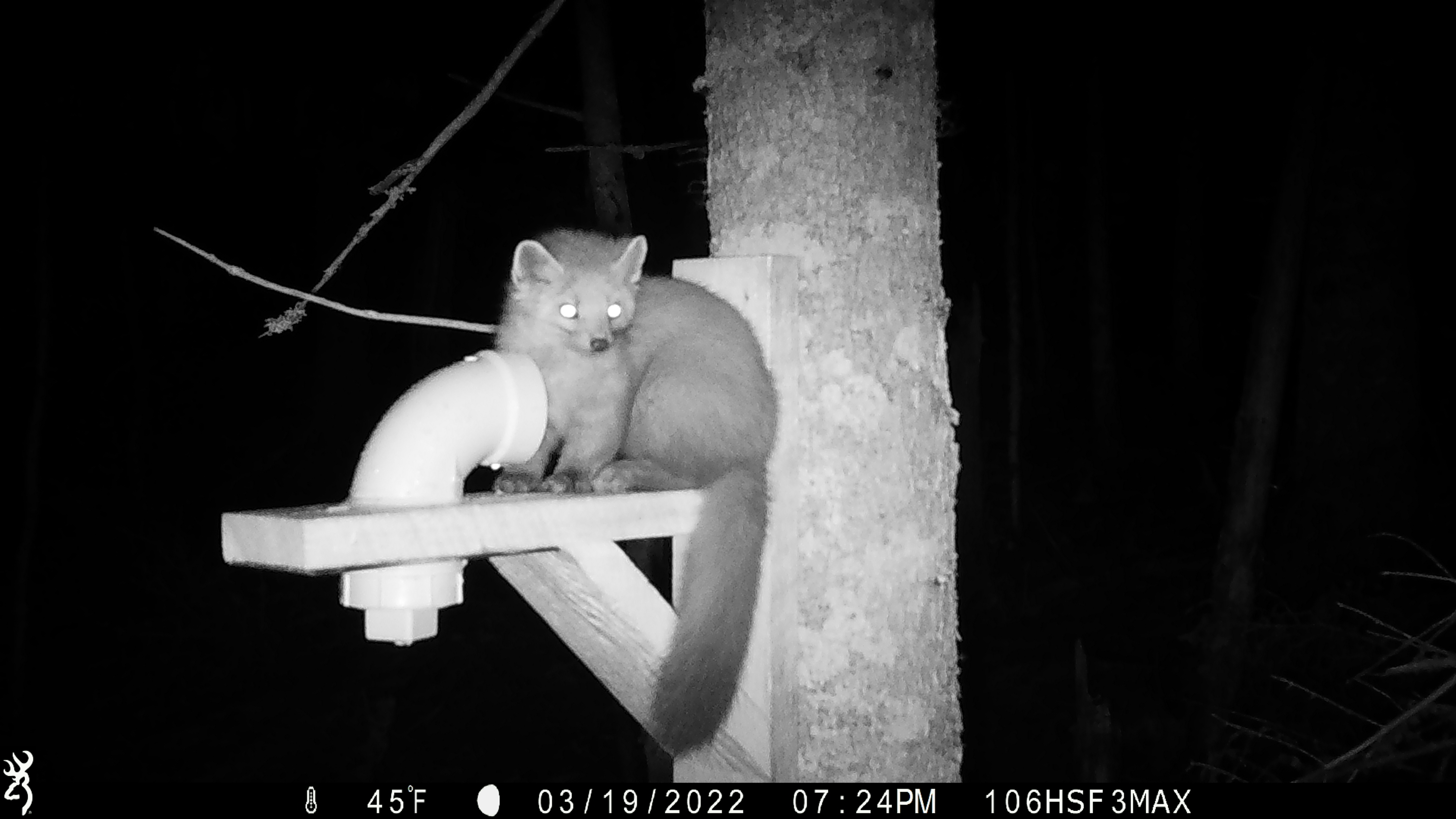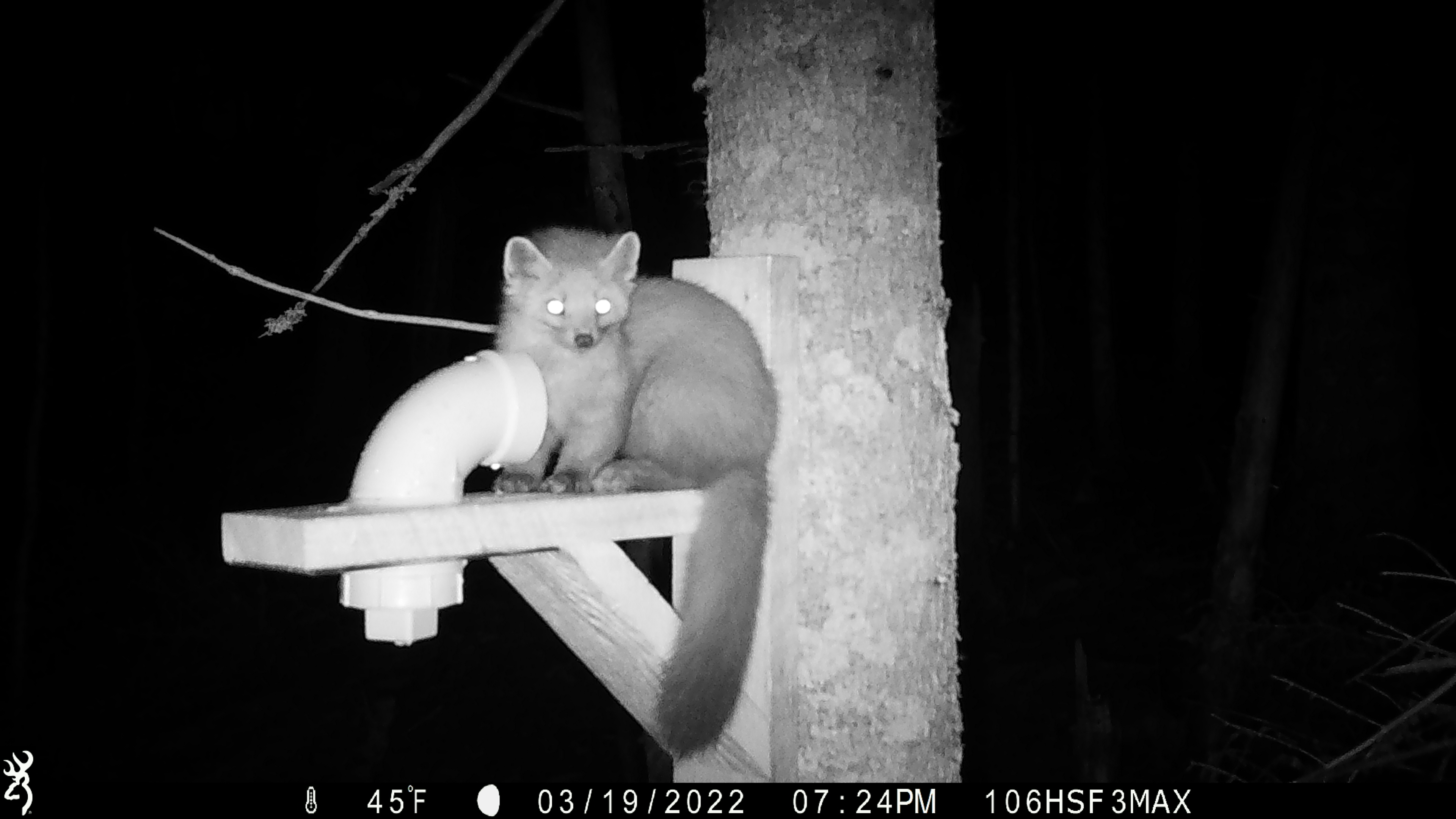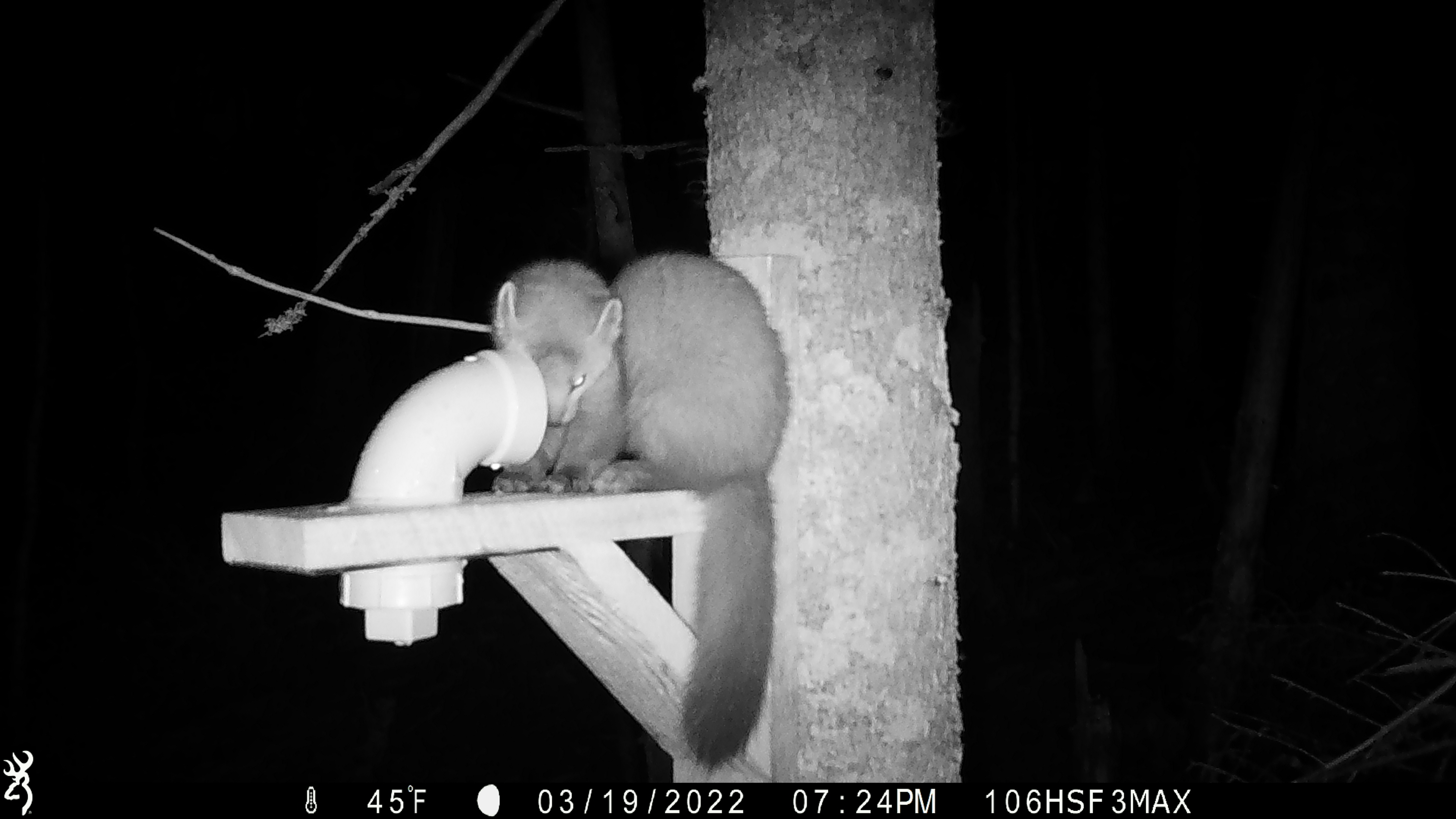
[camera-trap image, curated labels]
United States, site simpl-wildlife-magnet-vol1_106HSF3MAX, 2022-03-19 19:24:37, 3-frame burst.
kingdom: Animalia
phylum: Chordata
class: Mammalia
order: Carnivora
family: Mustelidae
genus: Martes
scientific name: Martes americana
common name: american marten